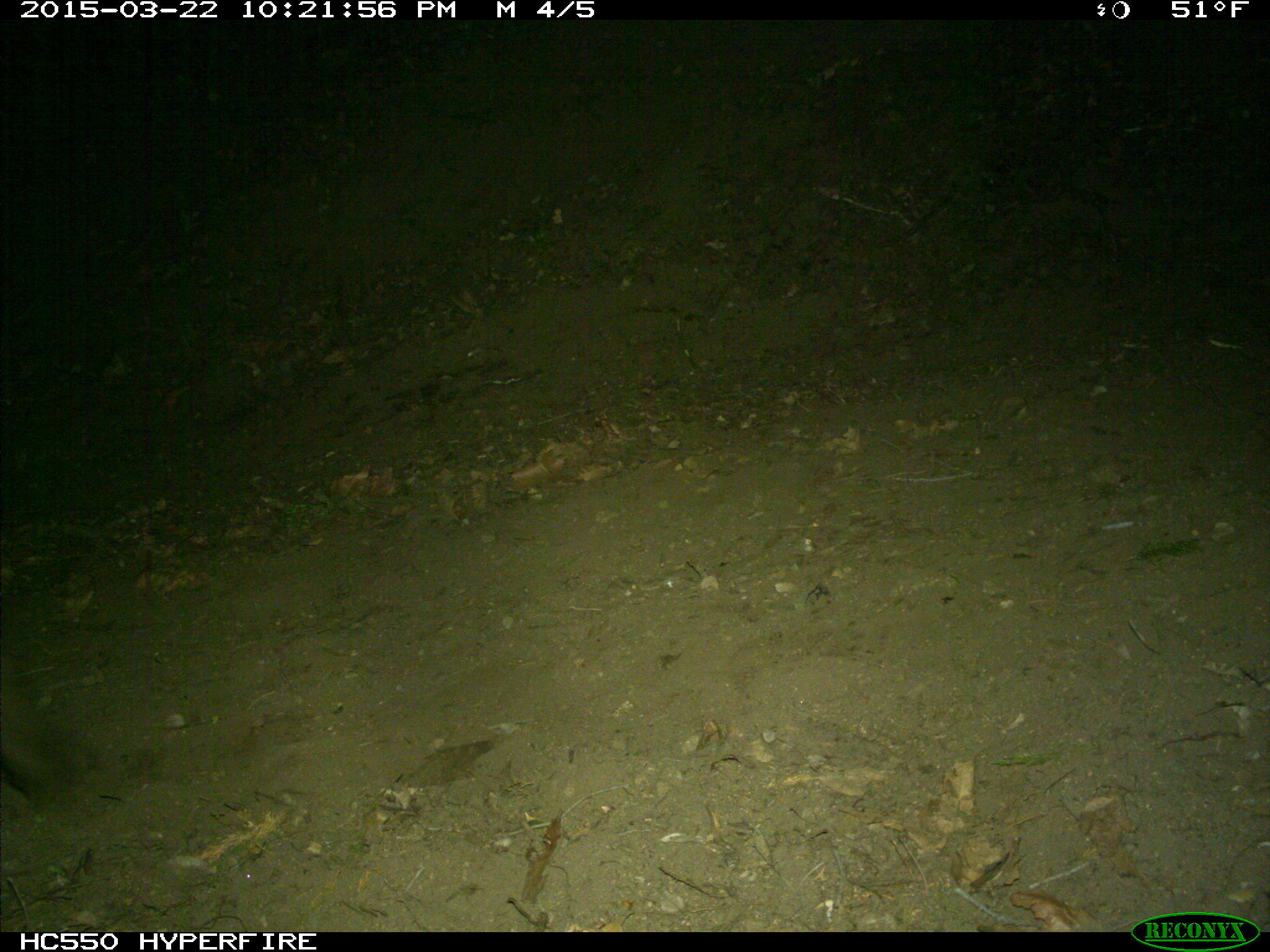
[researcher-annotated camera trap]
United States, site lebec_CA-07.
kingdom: Animalia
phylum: Chordata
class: Mammalia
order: Carnivora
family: Ursidae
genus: Ursus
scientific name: Ursus americanus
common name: american black bear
Ursus americanus (american black bear).